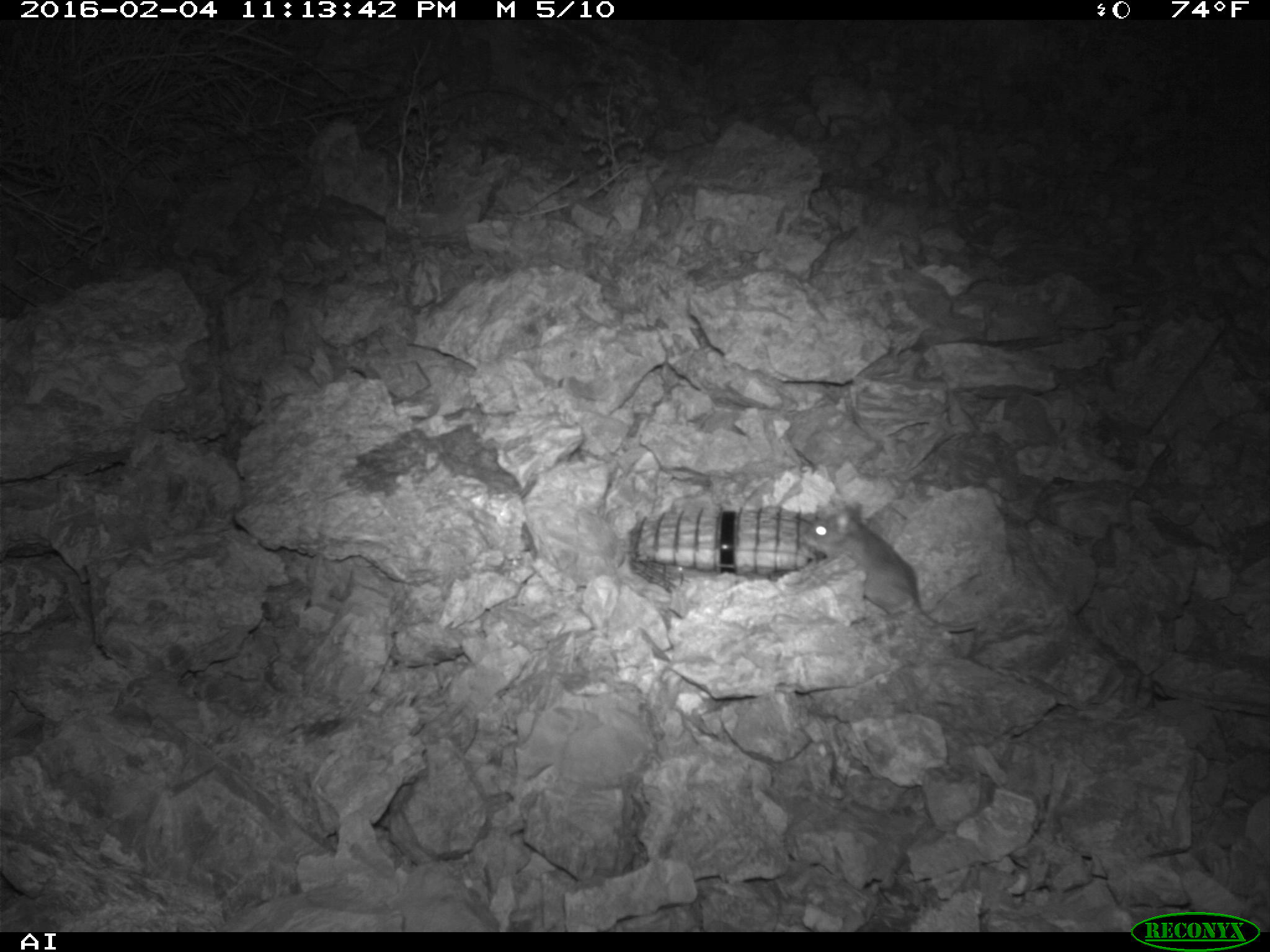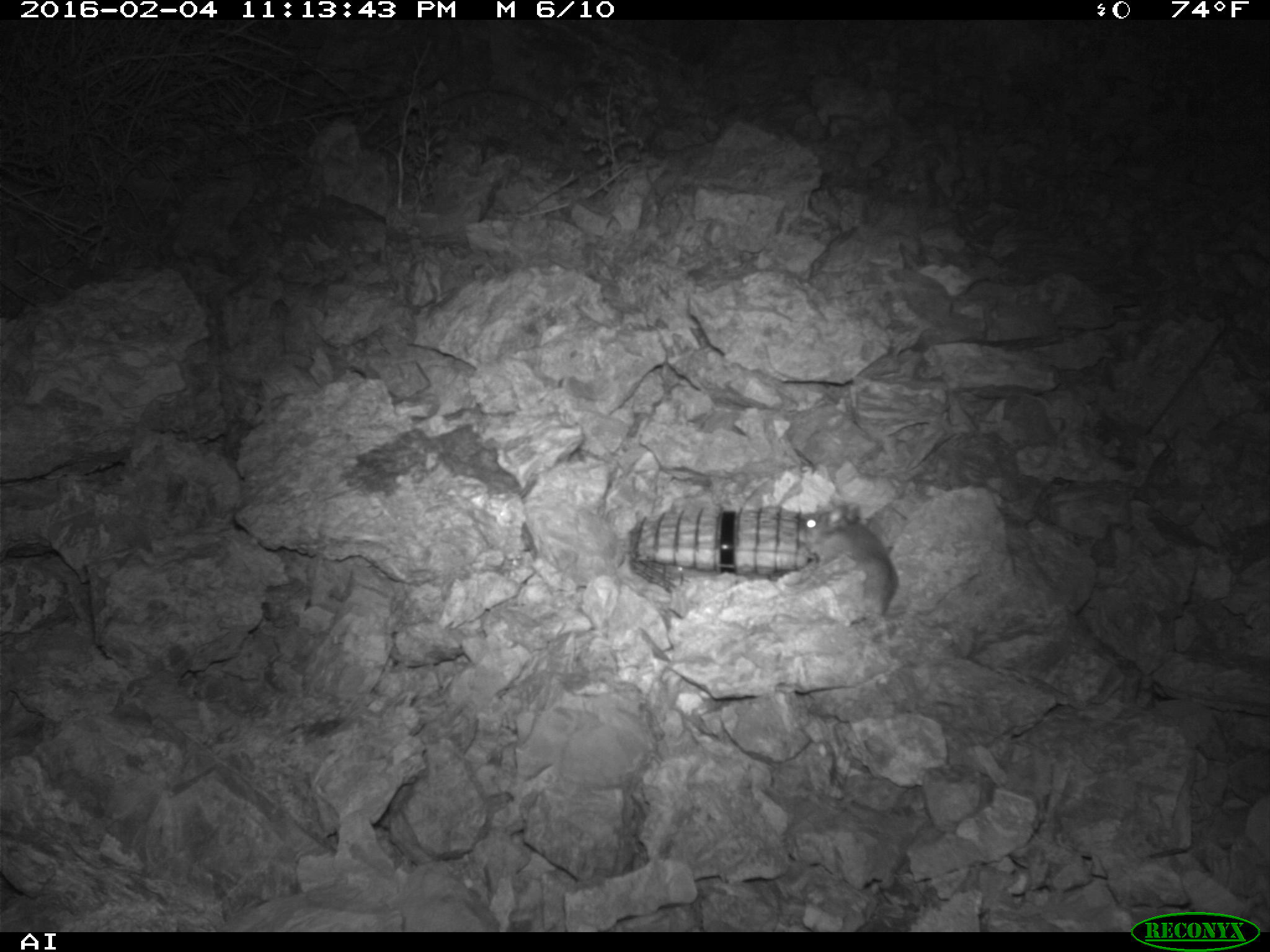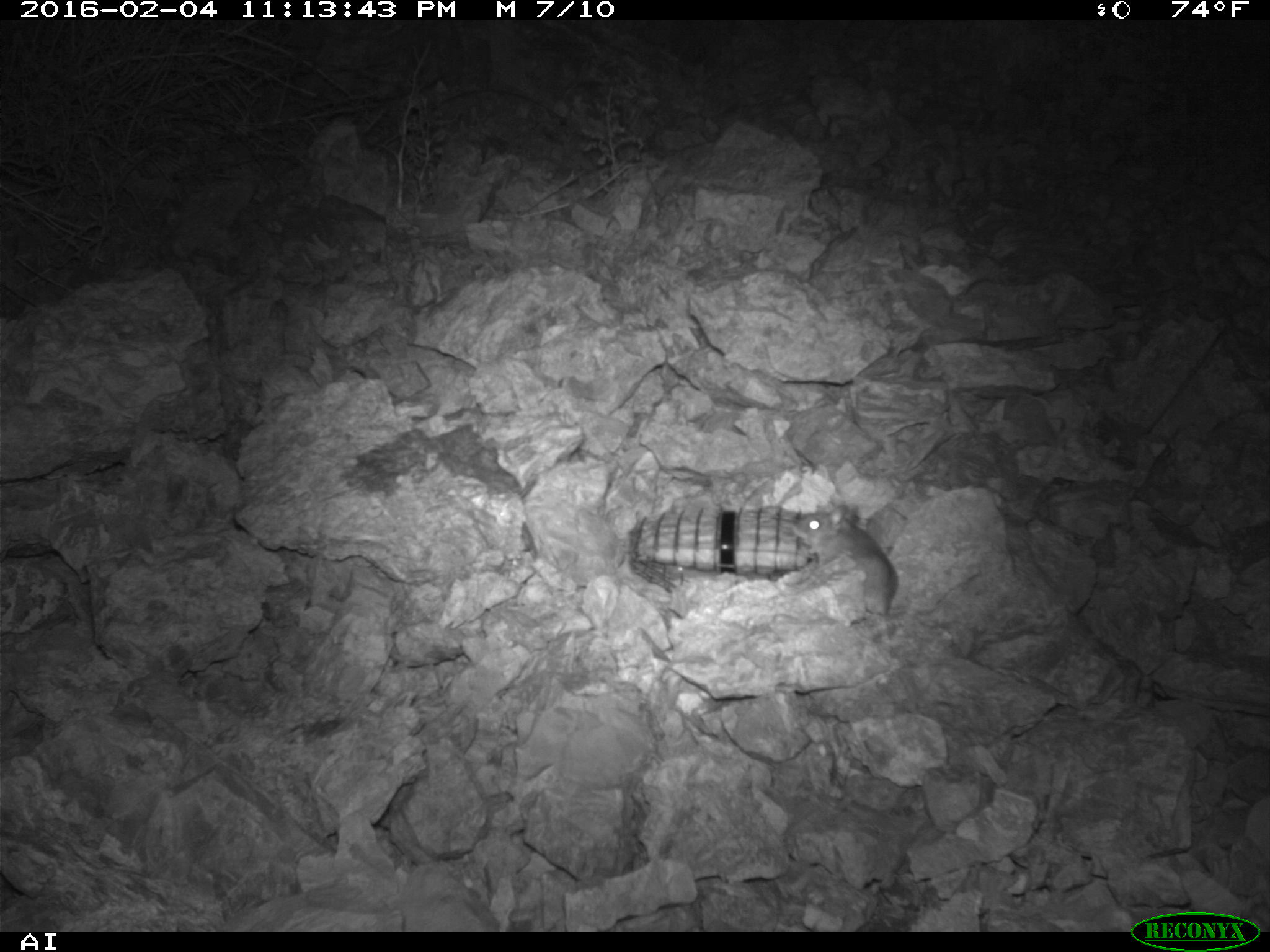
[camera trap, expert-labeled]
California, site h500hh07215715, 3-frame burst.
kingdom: Animalia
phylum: Chordata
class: Mammalia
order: Rodentia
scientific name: Rodentia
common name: rodent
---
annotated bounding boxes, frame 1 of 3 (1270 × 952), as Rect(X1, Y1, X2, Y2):
rodent: Rect(799, 502, 980, 632)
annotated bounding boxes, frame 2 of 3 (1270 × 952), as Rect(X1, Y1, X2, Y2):
rodent: Rect(797, 502, 982, 623)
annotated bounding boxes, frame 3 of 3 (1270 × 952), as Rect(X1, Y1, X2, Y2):
rodent: Rect(792, 501, 908, 618)